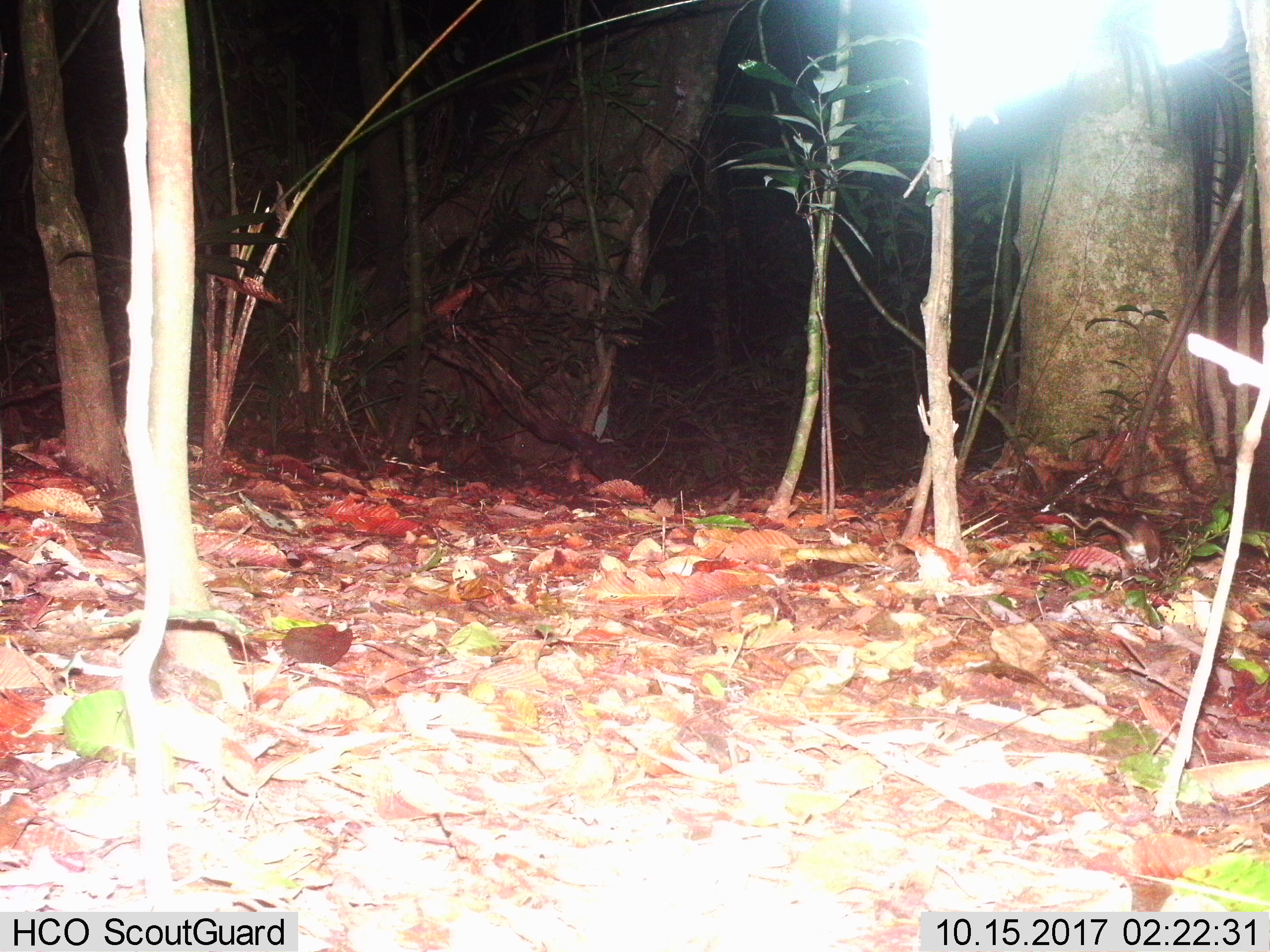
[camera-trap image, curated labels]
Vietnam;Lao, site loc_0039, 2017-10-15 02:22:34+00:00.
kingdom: Animalia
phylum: Chordata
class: Mammalia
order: Rodentia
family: Muridae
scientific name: Muridae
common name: old-world mice and rats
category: unidentified murid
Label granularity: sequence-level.